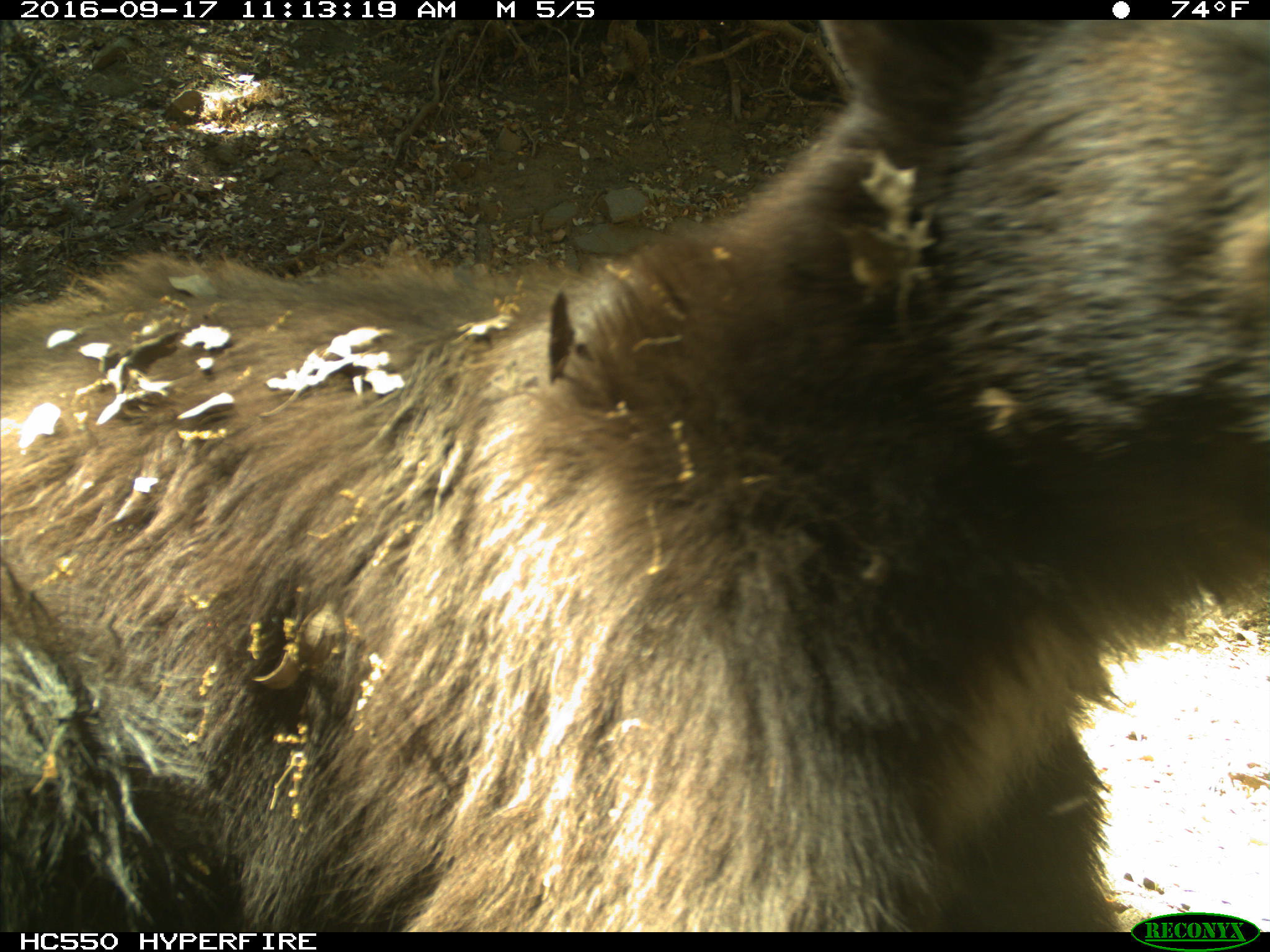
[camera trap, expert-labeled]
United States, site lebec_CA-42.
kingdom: Animalia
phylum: Chordata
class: Mammalia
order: Carnivora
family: Ursidae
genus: Ursus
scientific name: Ursus americanus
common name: american black bear